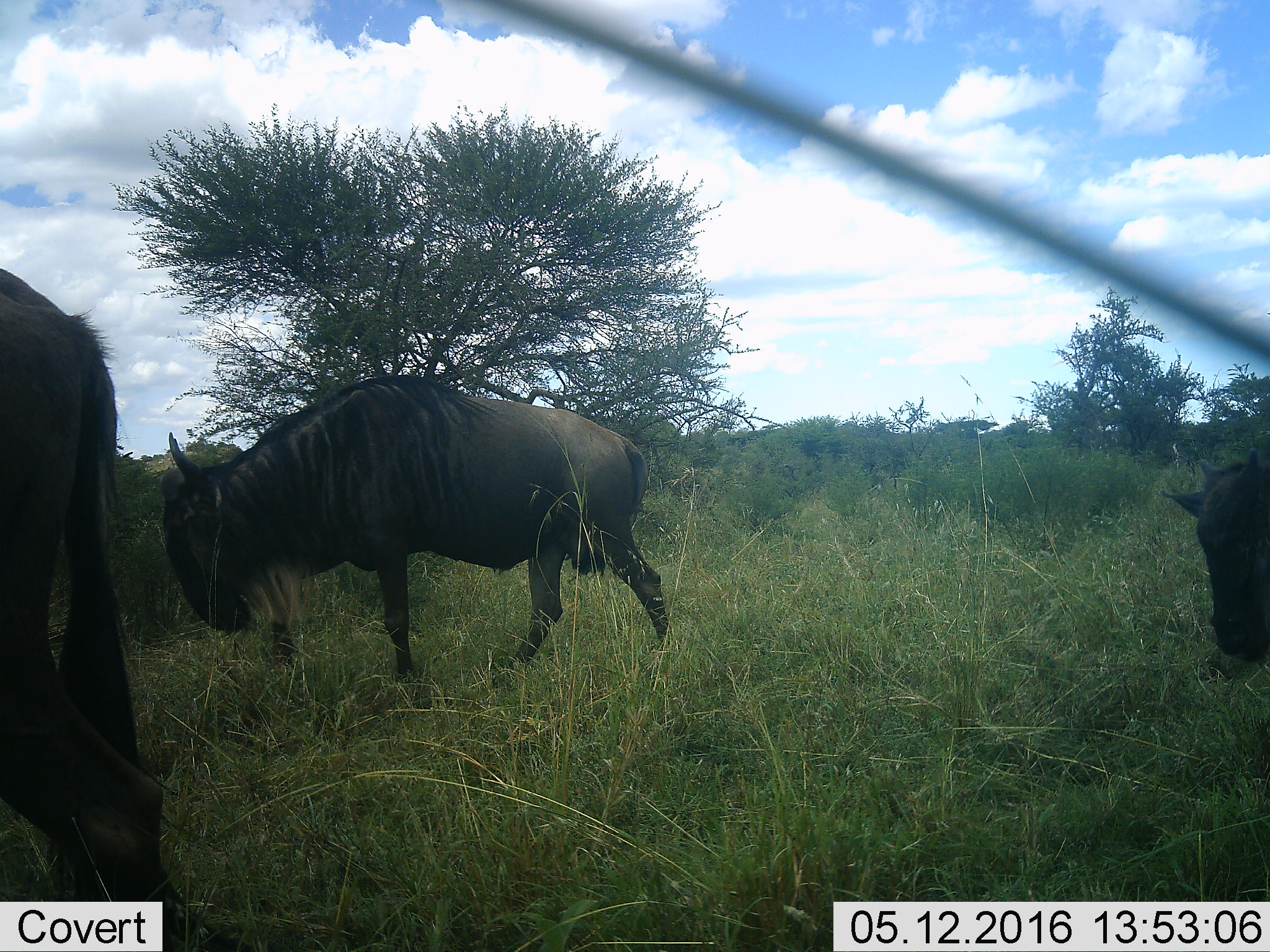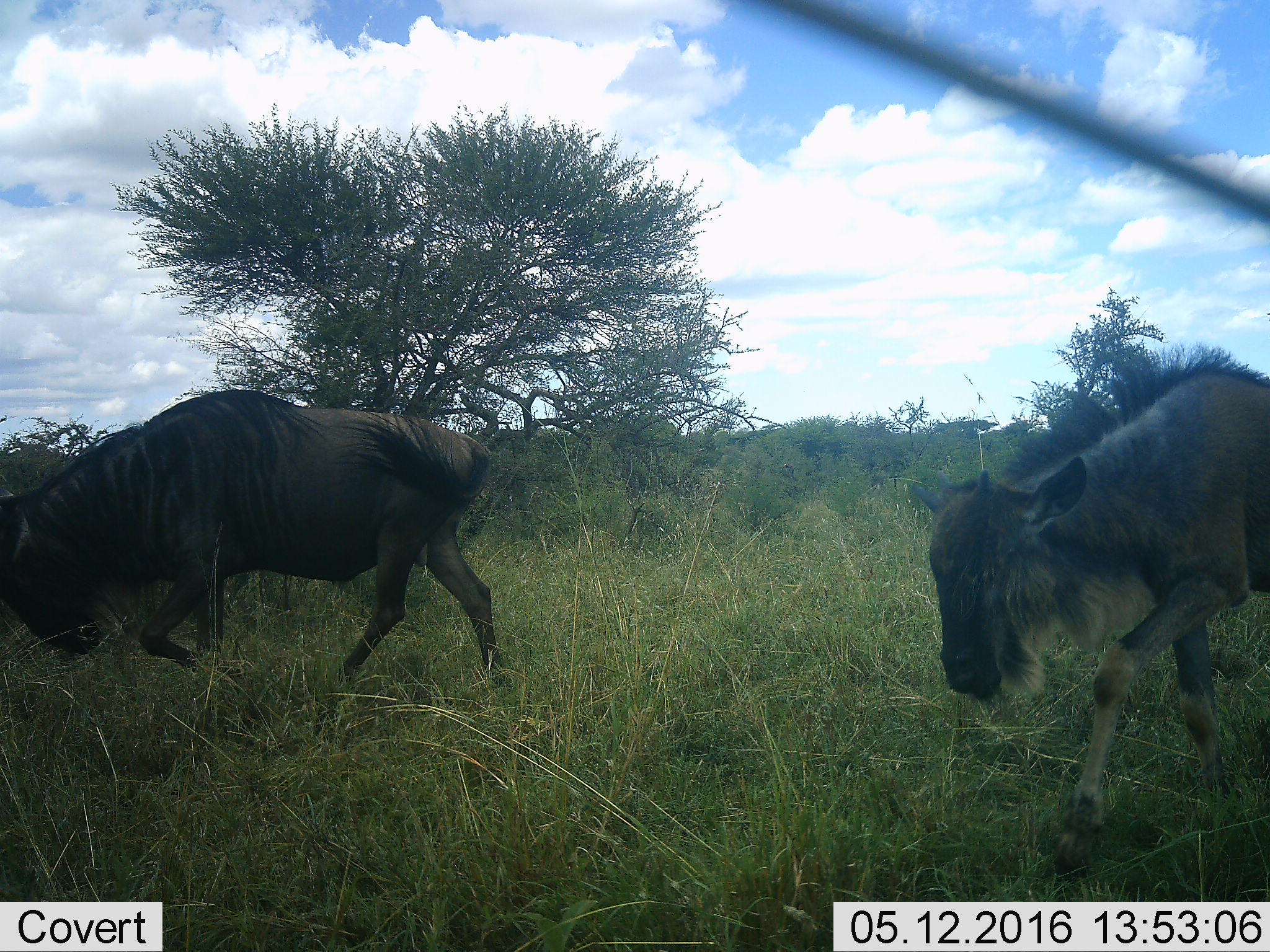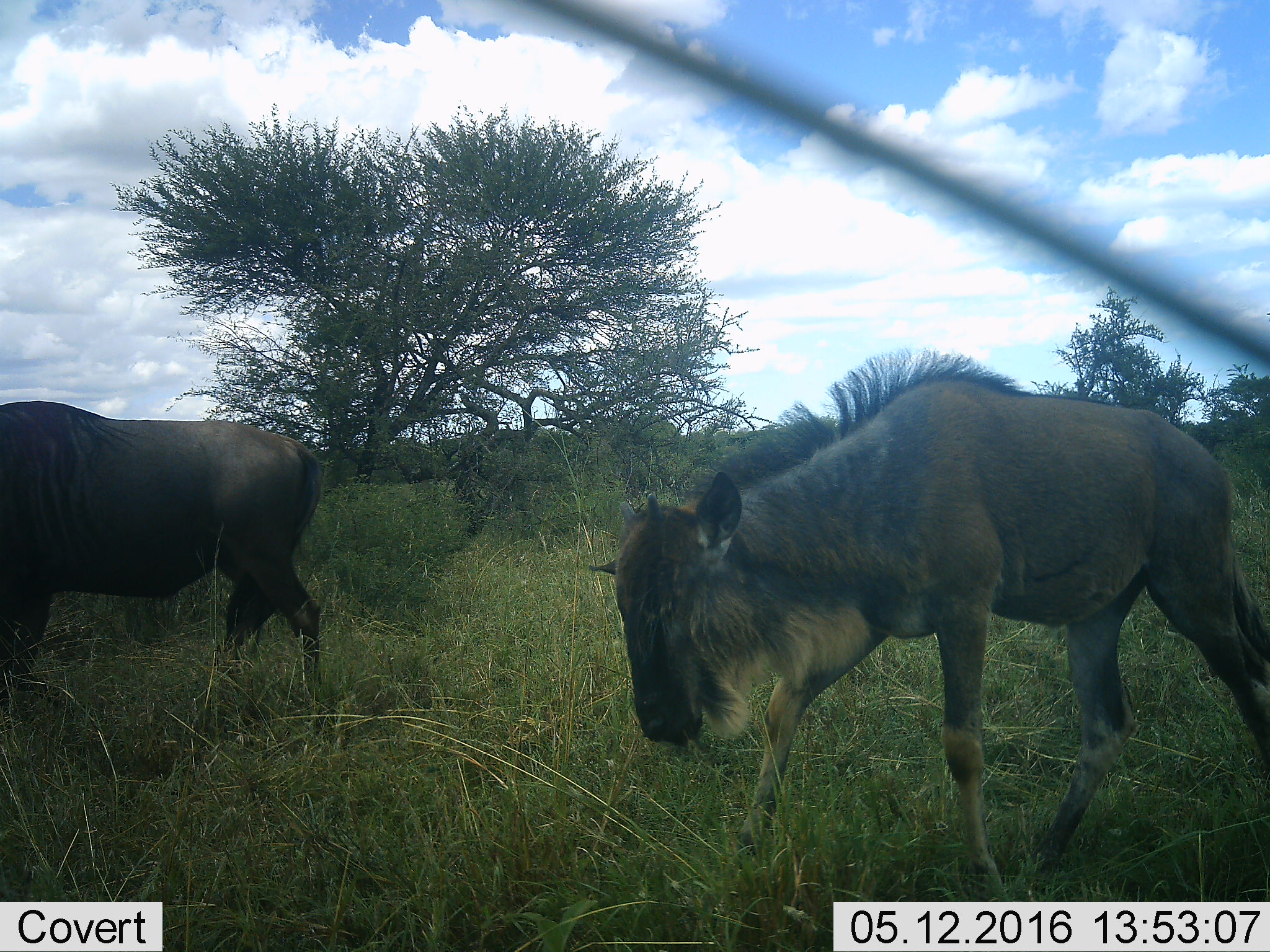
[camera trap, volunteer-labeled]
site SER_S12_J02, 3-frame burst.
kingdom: Animalia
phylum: Chordata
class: Mammalia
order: Artiodactyla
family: Bovidae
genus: Connochaetes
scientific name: Connochaetes taurinus taurinus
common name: blue wildebeest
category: wildebeestblue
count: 3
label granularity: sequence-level